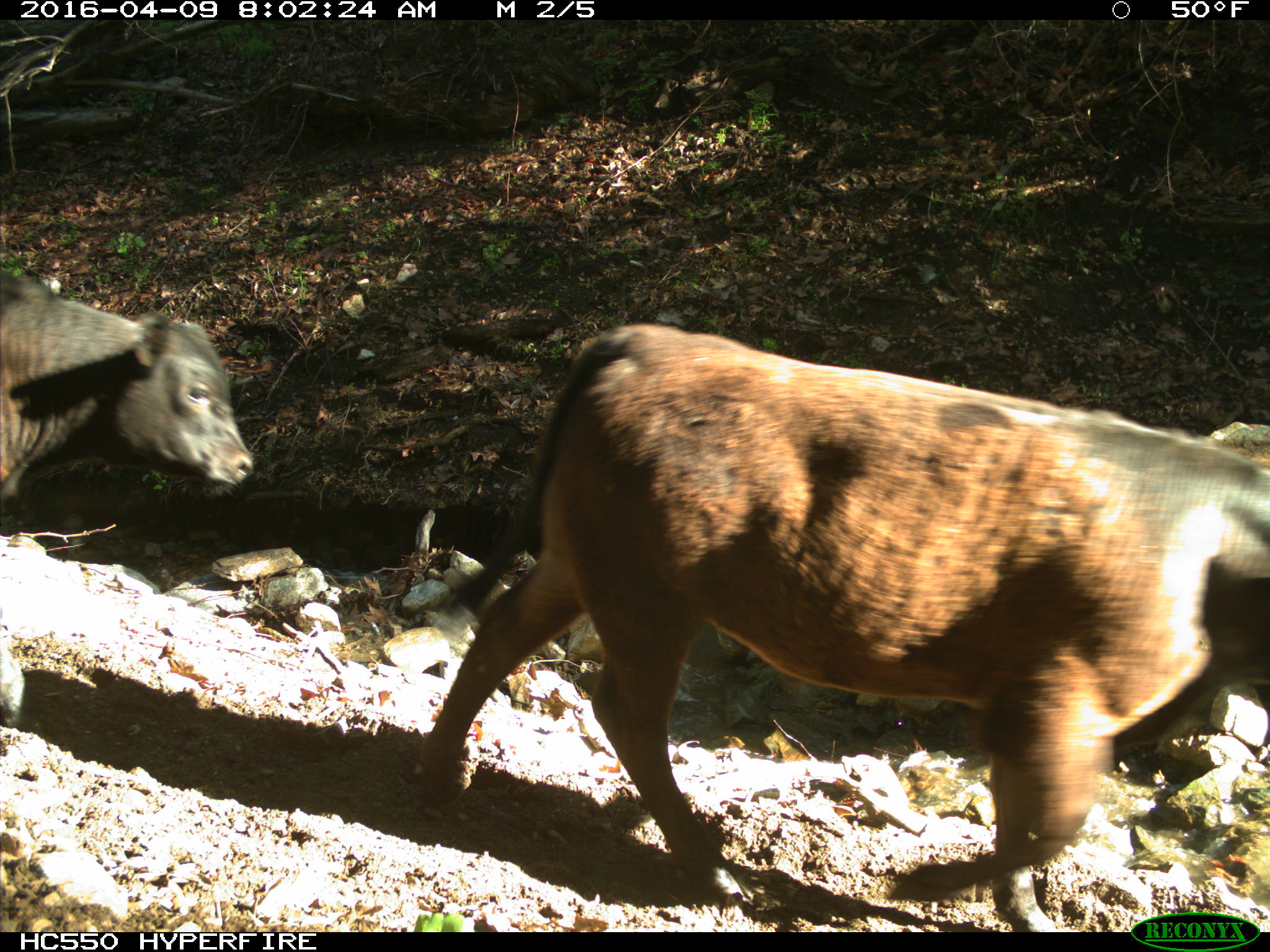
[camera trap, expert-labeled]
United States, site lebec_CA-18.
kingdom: Animalia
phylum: Chordata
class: Mammalia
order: Artiodactyla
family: Bovidae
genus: Bos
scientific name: Bos taurus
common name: domestic cow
Bos taurus (domestic cow).